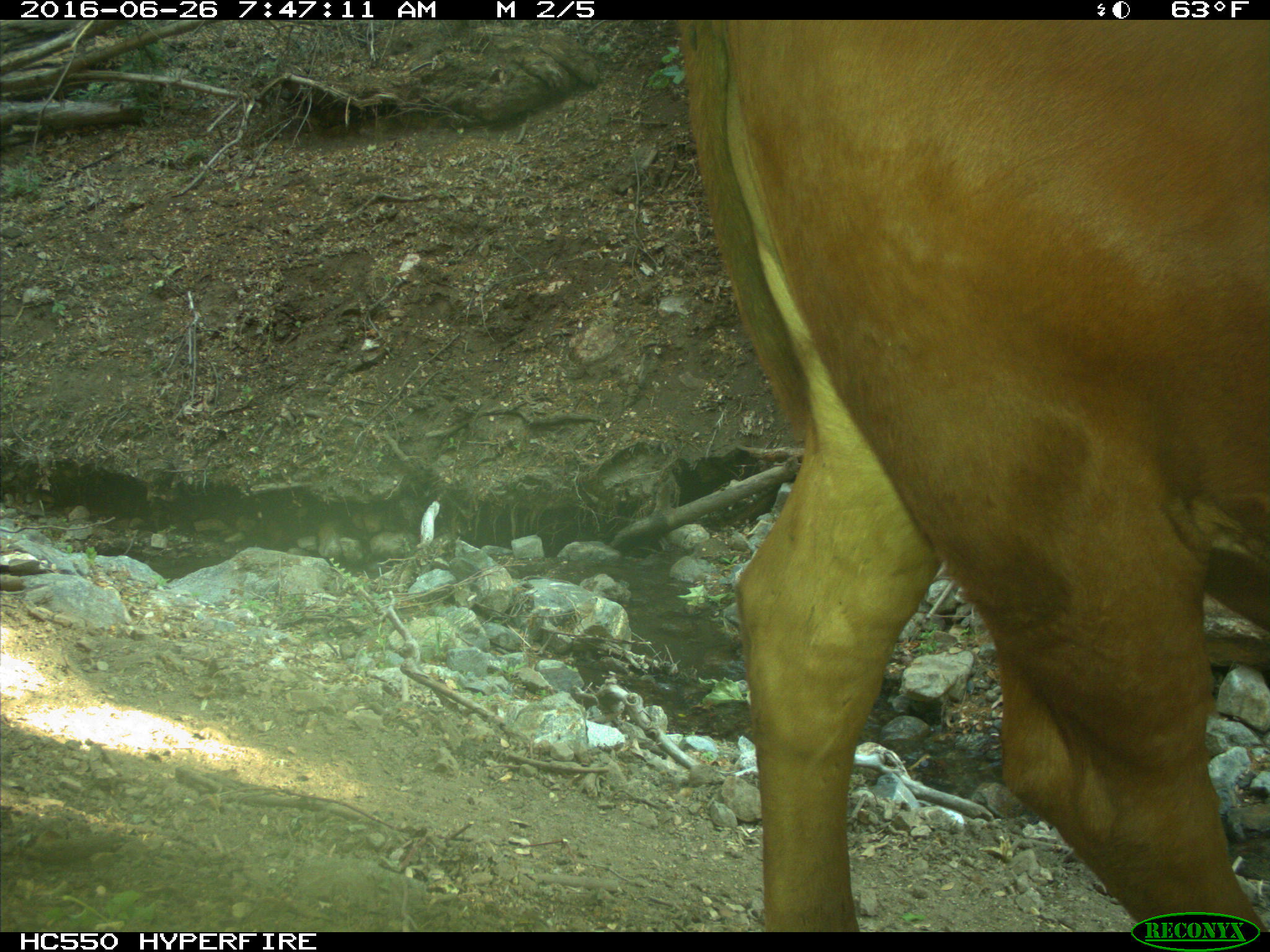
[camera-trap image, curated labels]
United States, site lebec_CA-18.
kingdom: Animalia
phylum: Chordata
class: Mammalia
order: Artiodactyla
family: Bovidae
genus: Bos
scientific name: Bos taurus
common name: domestic cow